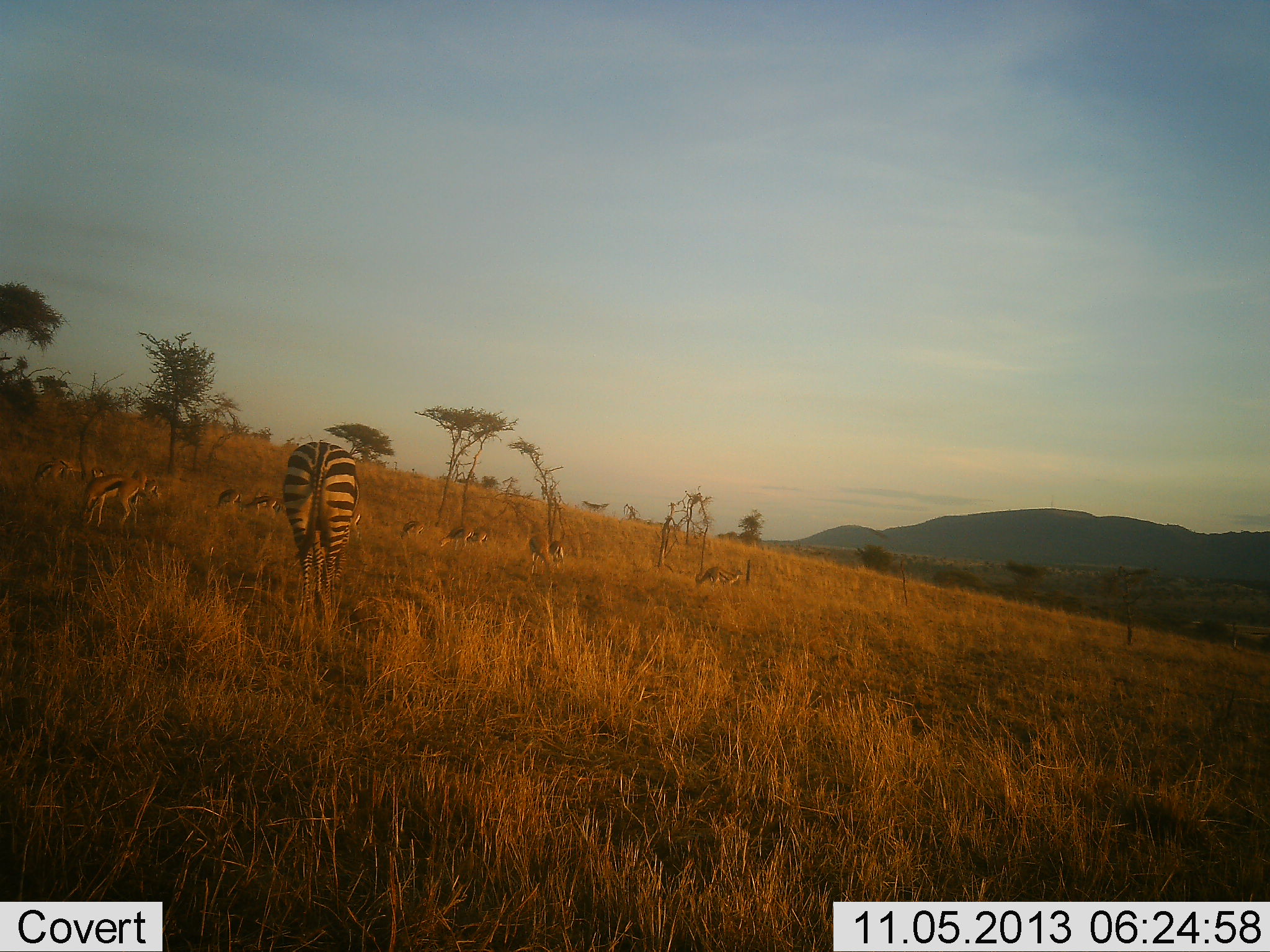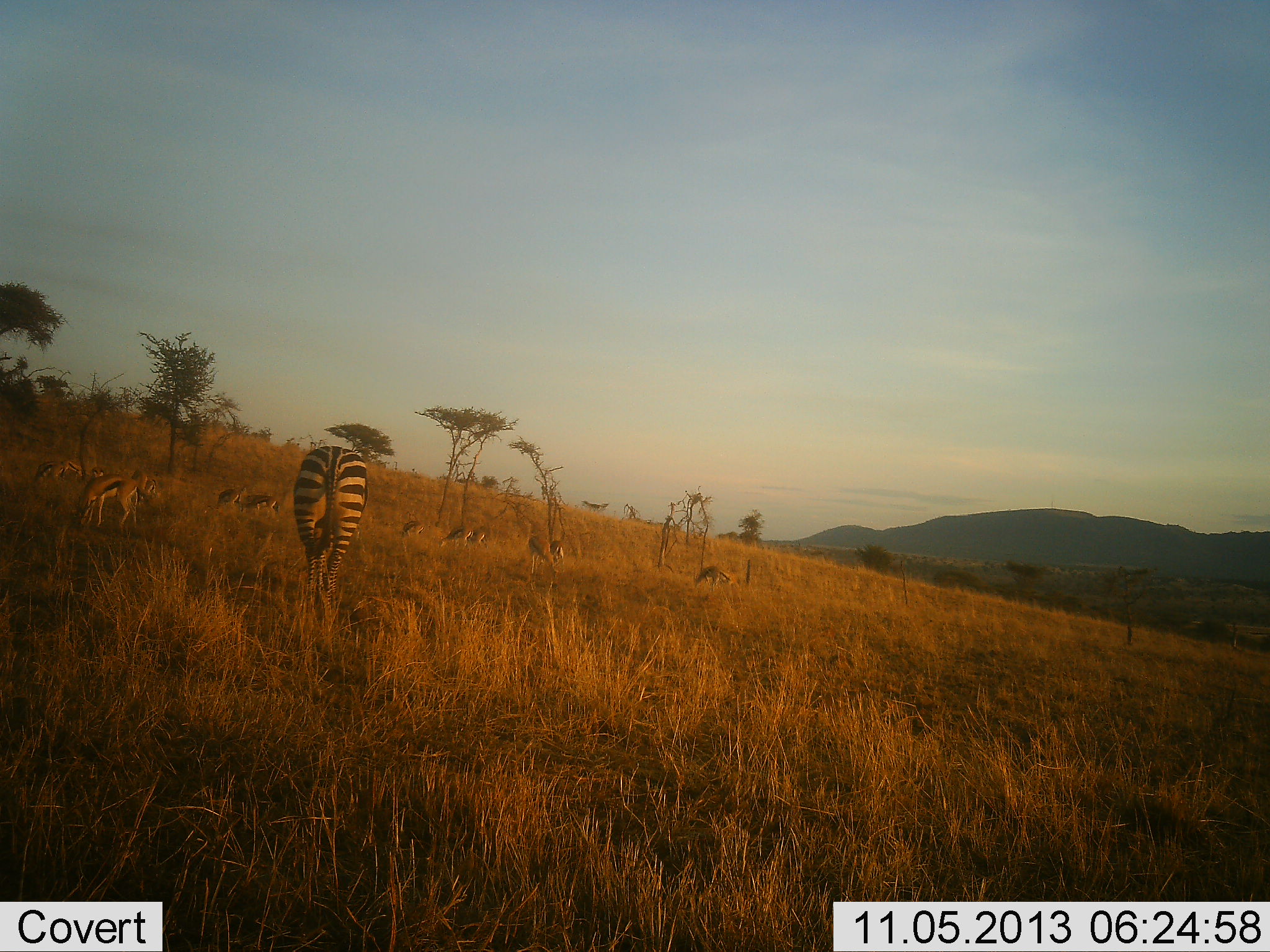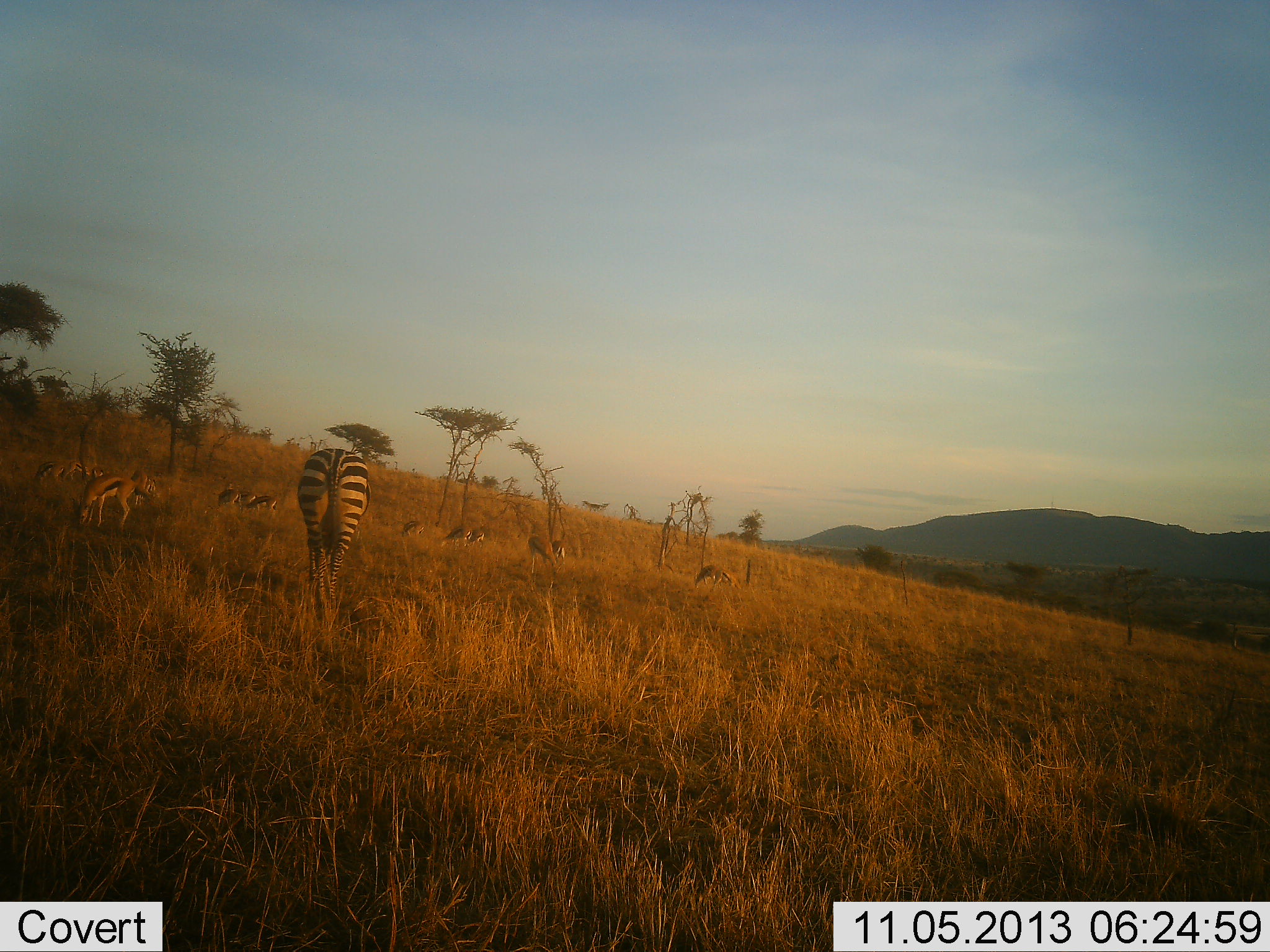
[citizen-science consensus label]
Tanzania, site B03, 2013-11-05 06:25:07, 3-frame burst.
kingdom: Animalia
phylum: Chordata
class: Mammalia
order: Artiodactyla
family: Bovidae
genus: Eudorcas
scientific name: Eudorcas thomsonii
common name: thomson's gazelle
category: gazellethomsons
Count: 11-50.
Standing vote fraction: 20%.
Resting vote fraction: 0%.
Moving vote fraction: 10%.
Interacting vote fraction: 0%.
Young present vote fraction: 0%.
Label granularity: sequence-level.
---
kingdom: Animalia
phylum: Chordata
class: Mammalia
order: Perissodactyla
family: Equidae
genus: Equus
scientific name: Equus quagga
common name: plains zebra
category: zebra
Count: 1.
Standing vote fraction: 40%.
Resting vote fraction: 0%.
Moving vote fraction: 40%.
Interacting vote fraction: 0%.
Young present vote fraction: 0%.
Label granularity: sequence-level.